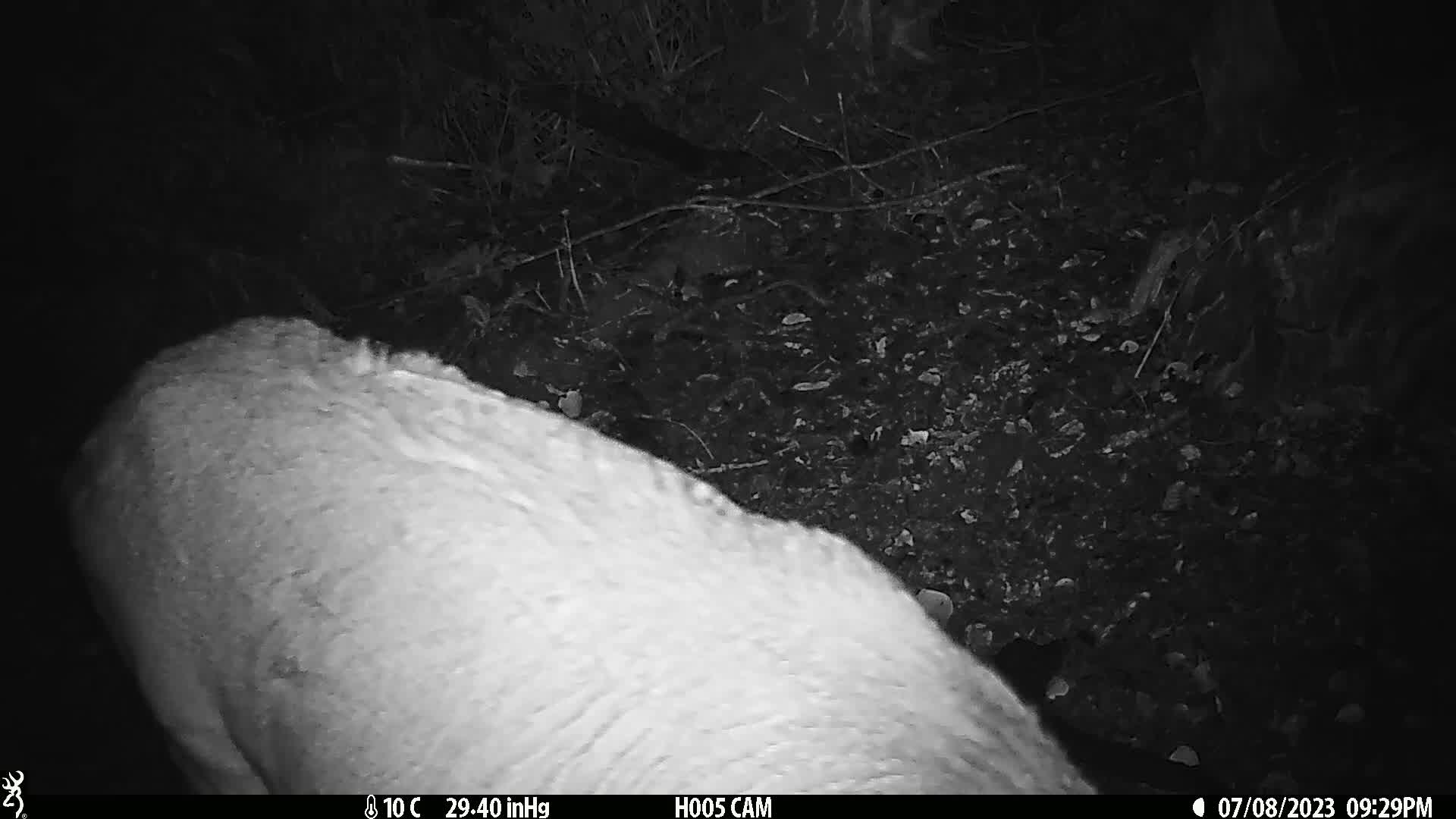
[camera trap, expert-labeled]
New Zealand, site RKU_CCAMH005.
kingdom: Animalia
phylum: Chordata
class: Mammalia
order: Artiodactyla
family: Cervidae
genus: Odocoileus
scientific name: Odocoileus virginianus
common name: white-tailed deer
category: white tailed deer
White tailed deer (white-tailed deer) (Odocoileus virginianus).